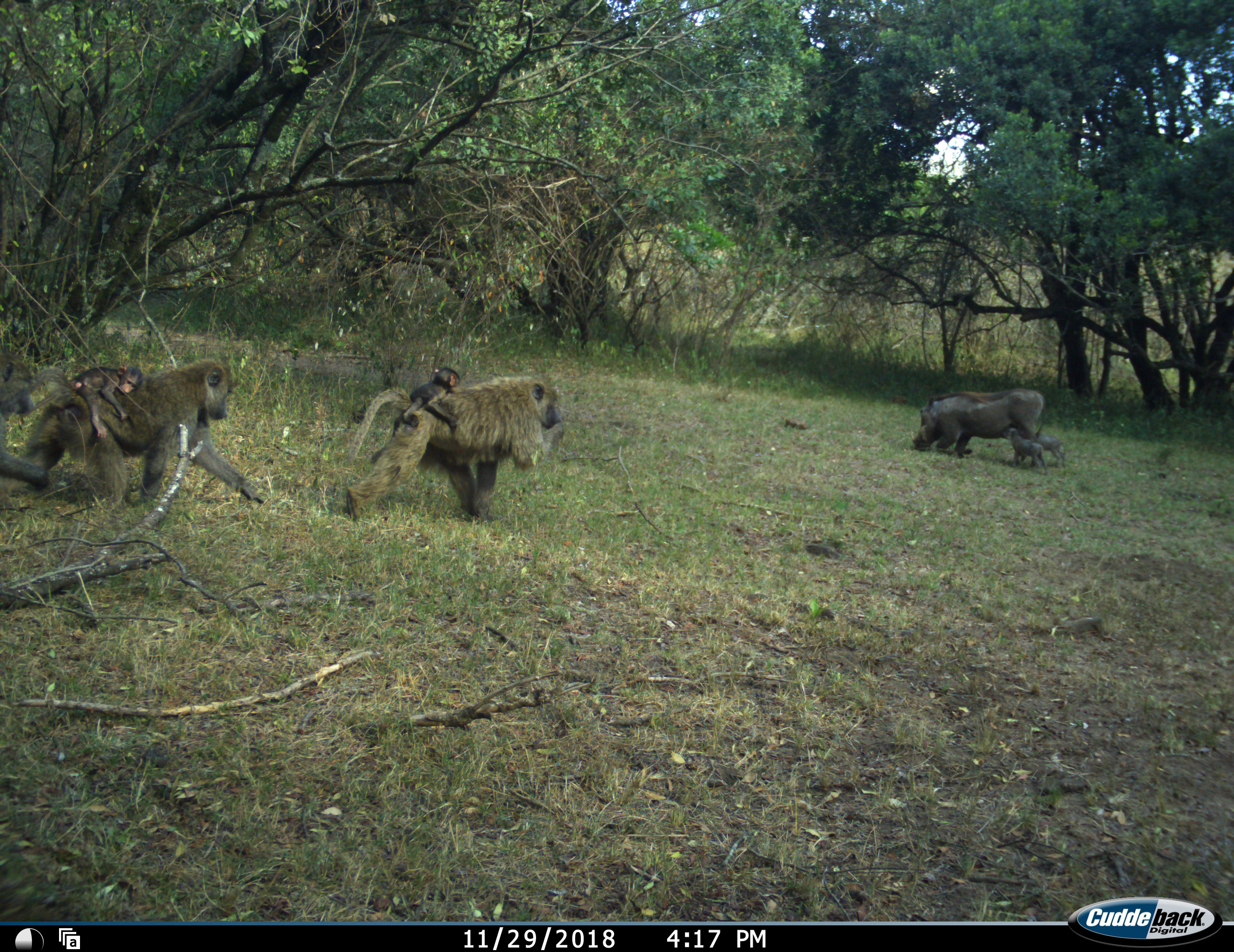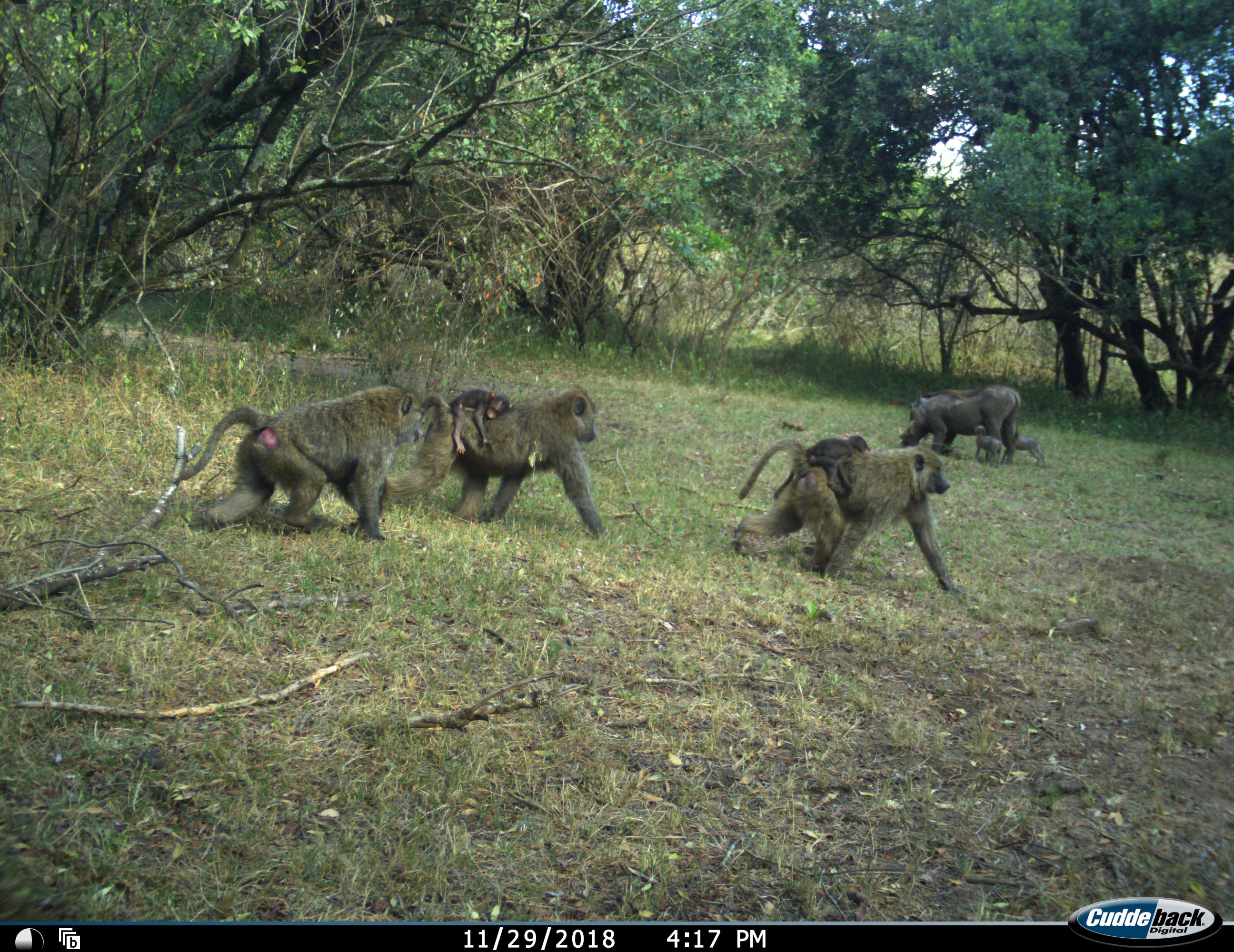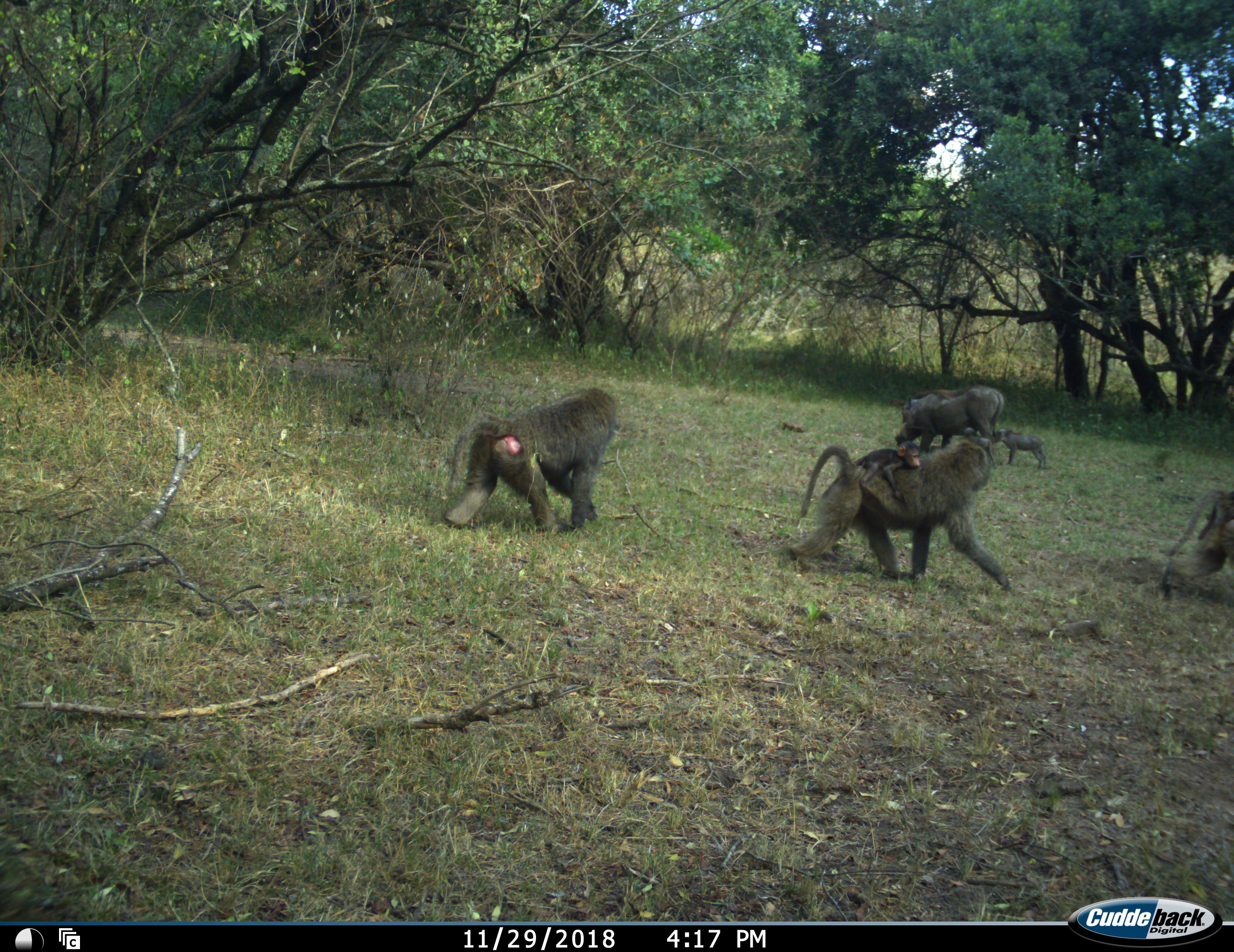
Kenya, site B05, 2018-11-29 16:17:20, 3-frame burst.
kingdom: Animalia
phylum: Chordata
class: Mammalia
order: Primates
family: Cercopithecidae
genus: Papio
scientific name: Papio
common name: baboon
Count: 5.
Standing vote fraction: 0%.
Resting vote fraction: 10%.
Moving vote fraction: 100%.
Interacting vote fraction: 30%.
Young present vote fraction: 100%.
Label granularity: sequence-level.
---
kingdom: Animalia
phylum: Chordata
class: Mammalia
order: Artiodactyla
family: Suidae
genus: Phacochoerus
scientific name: Phacochoerus africanus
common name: warthog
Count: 3.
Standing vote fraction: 20%.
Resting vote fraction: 0%.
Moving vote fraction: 0%.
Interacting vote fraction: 40%.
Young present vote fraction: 100%.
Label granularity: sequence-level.